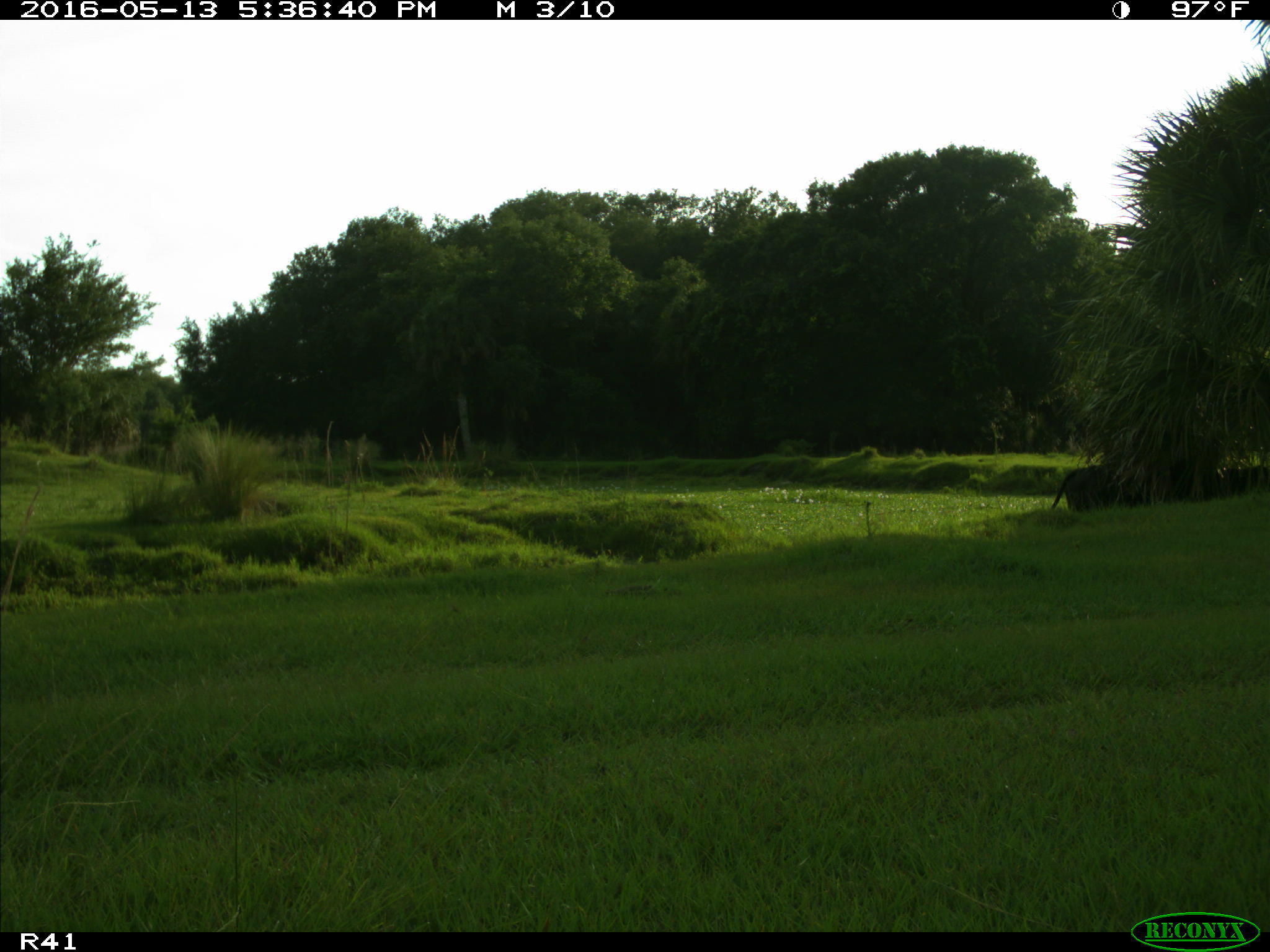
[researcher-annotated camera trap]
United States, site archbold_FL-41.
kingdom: Animalia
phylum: Chordata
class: Mammalia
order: Artiodactyla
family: Bovidae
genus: Bos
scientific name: Bos taurus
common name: domestic cow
Bos taurus (domestic cow).